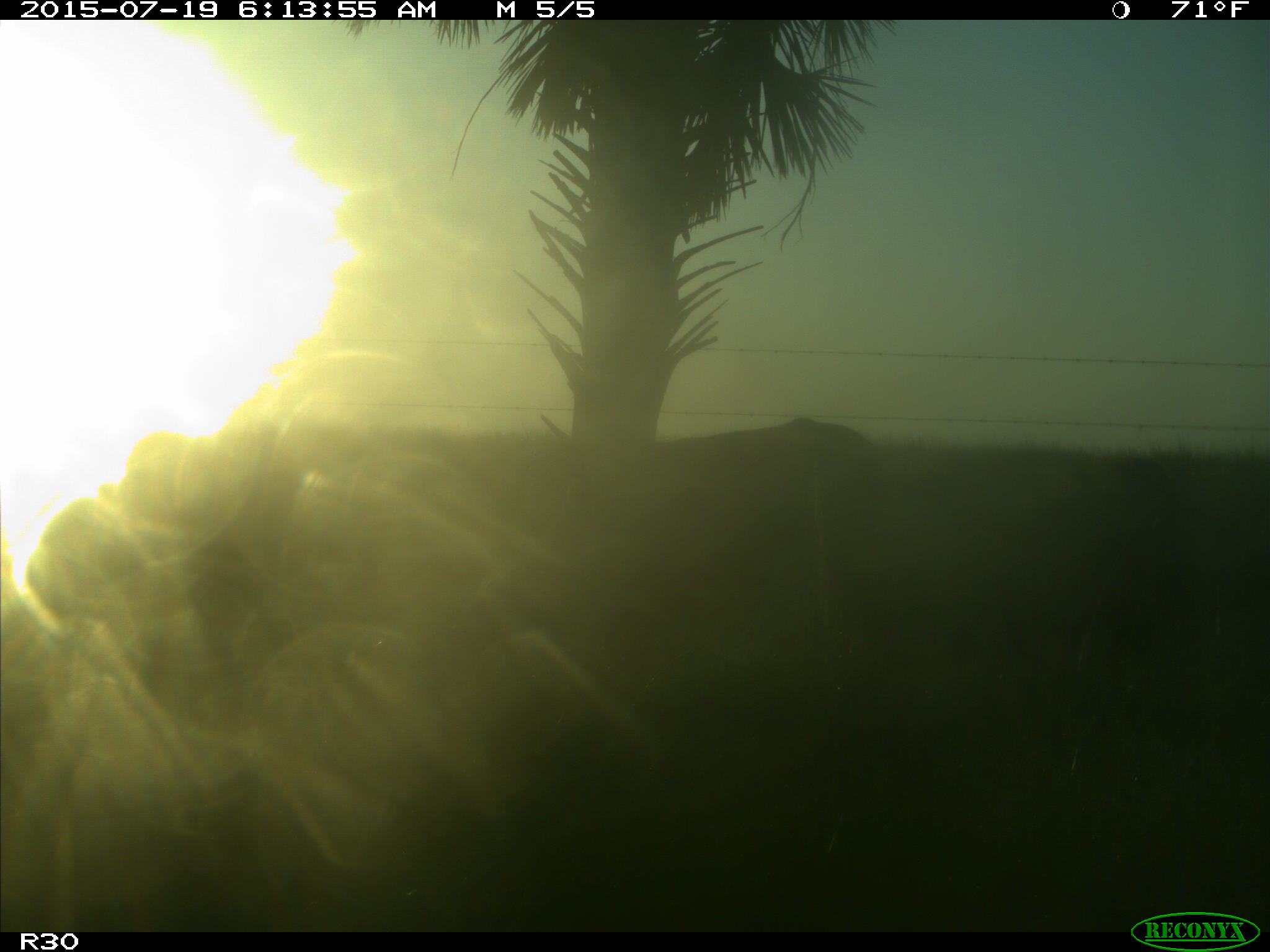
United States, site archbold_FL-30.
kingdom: Animalia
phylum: Chordata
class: Mammalia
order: Artiodactyla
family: Bovidae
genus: Bos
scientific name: Bos taurus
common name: domestic cow